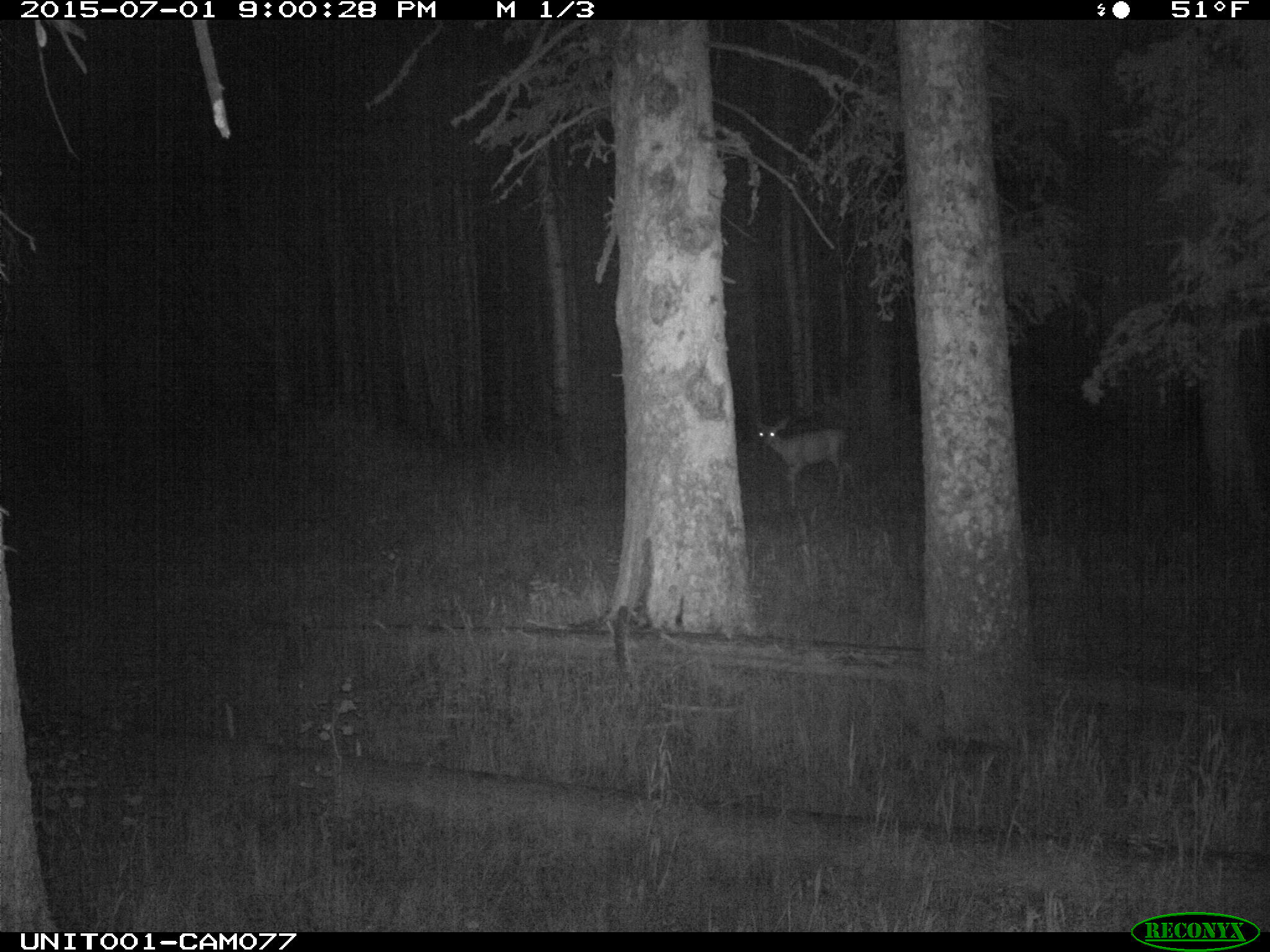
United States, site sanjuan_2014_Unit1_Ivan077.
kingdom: Animalia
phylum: Chordata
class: Mammalia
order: Artiodactyla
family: Cervidae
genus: Odocoileus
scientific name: Odocoileus hemionus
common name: mule deer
Odocoileus hemionus (mule deer).